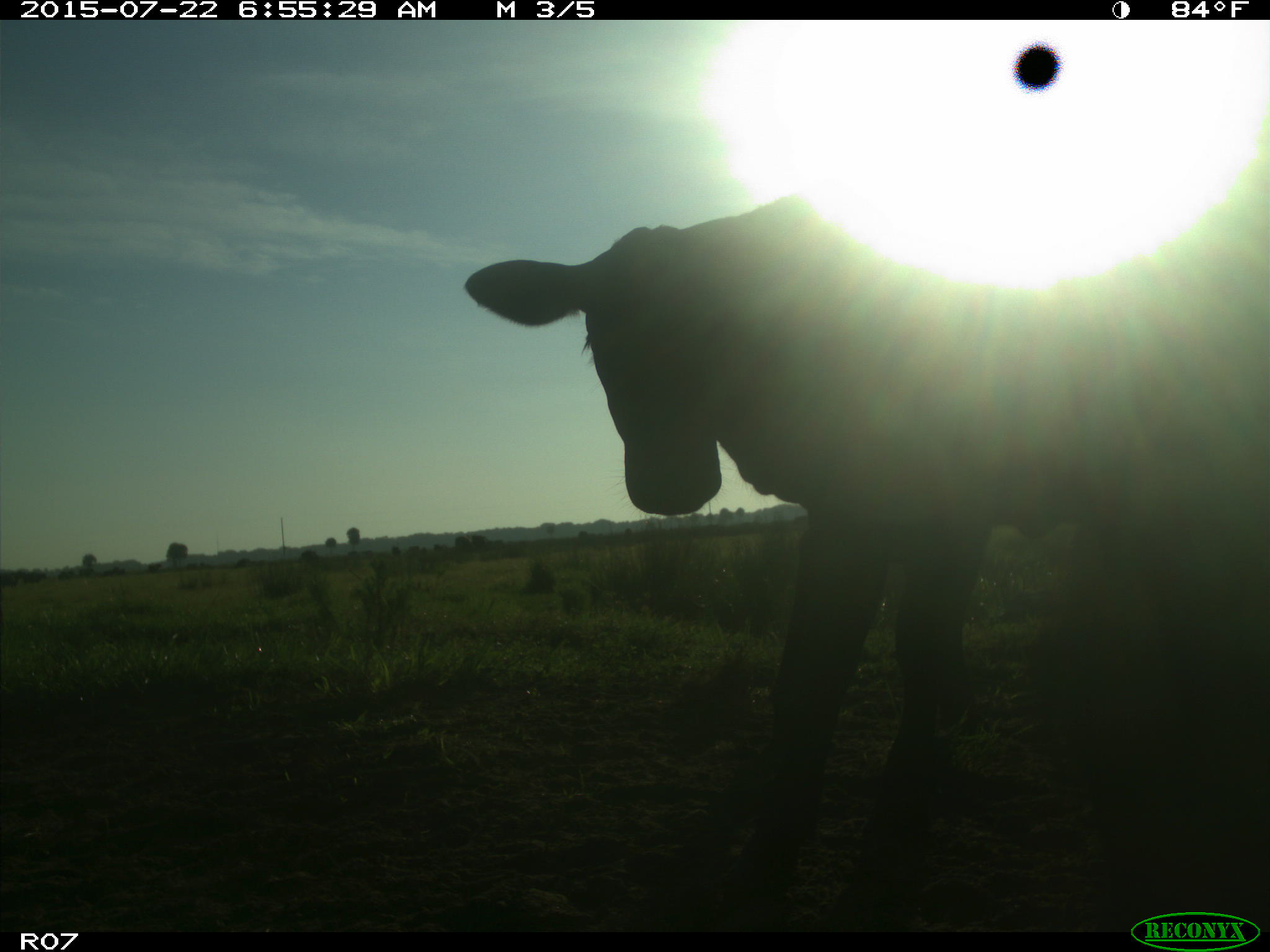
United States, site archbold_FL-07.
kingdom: Animalia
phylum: Chordata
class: Mammalia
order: Artiodactyla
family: Cervidae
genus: Odocoileus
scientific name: Odocoileus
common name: deer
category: unidentified deer